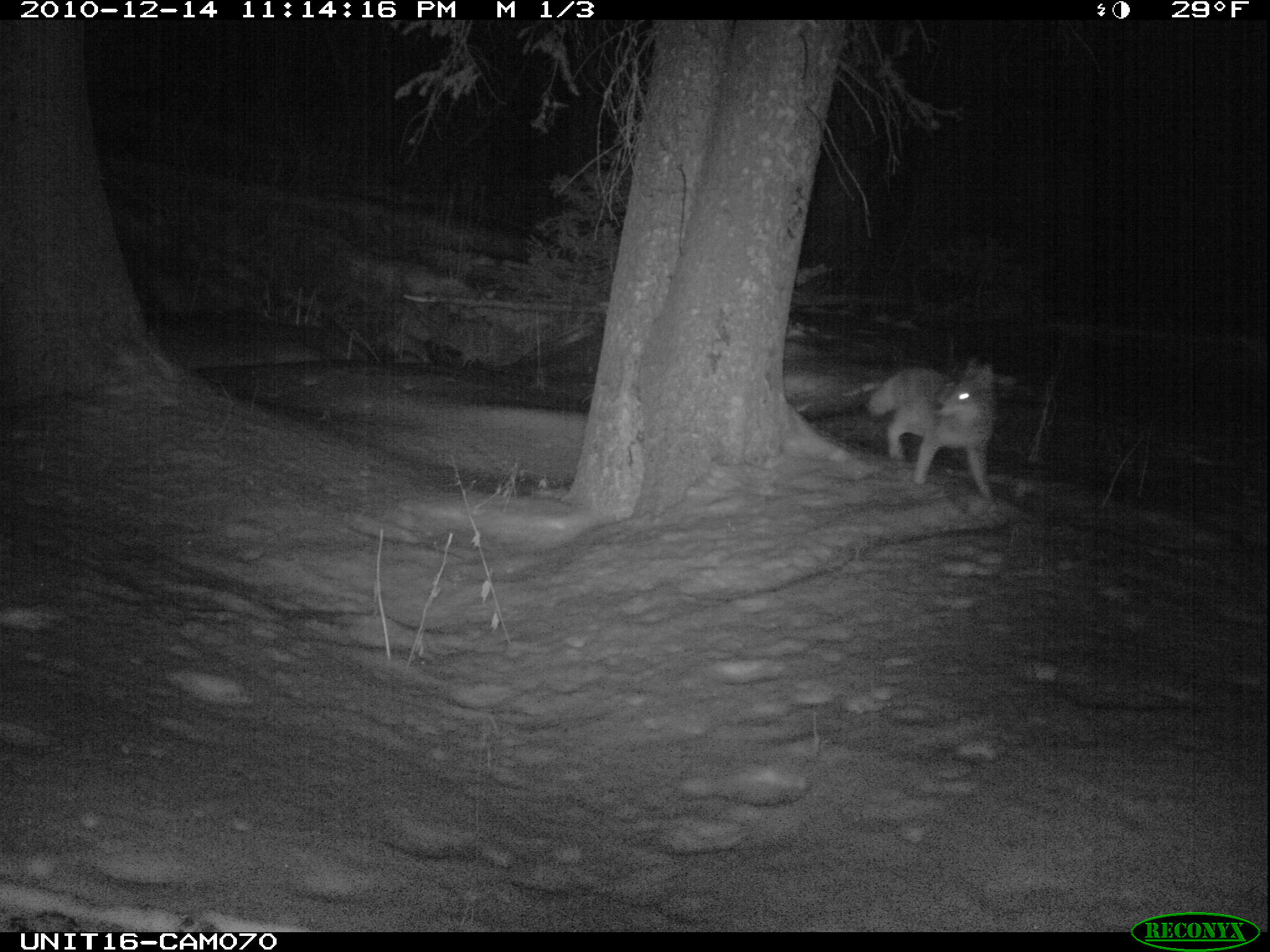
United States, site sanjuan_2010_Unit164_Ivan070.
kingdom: Animalia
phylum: Chordata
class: Mammalia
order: Carnivora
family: Canidae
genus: Canis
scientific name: Canis latrans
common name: coyote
Canis latrans (coyote).